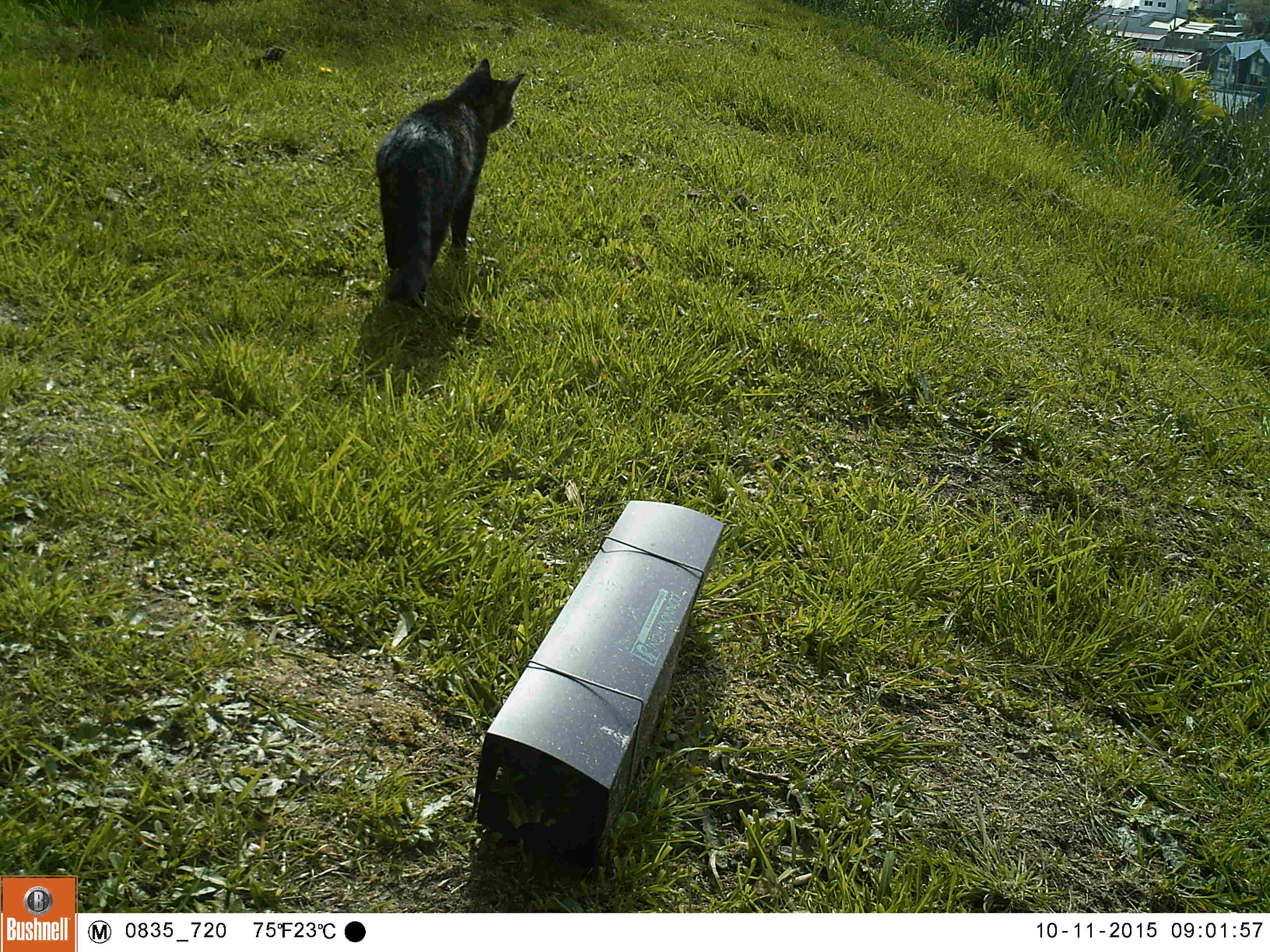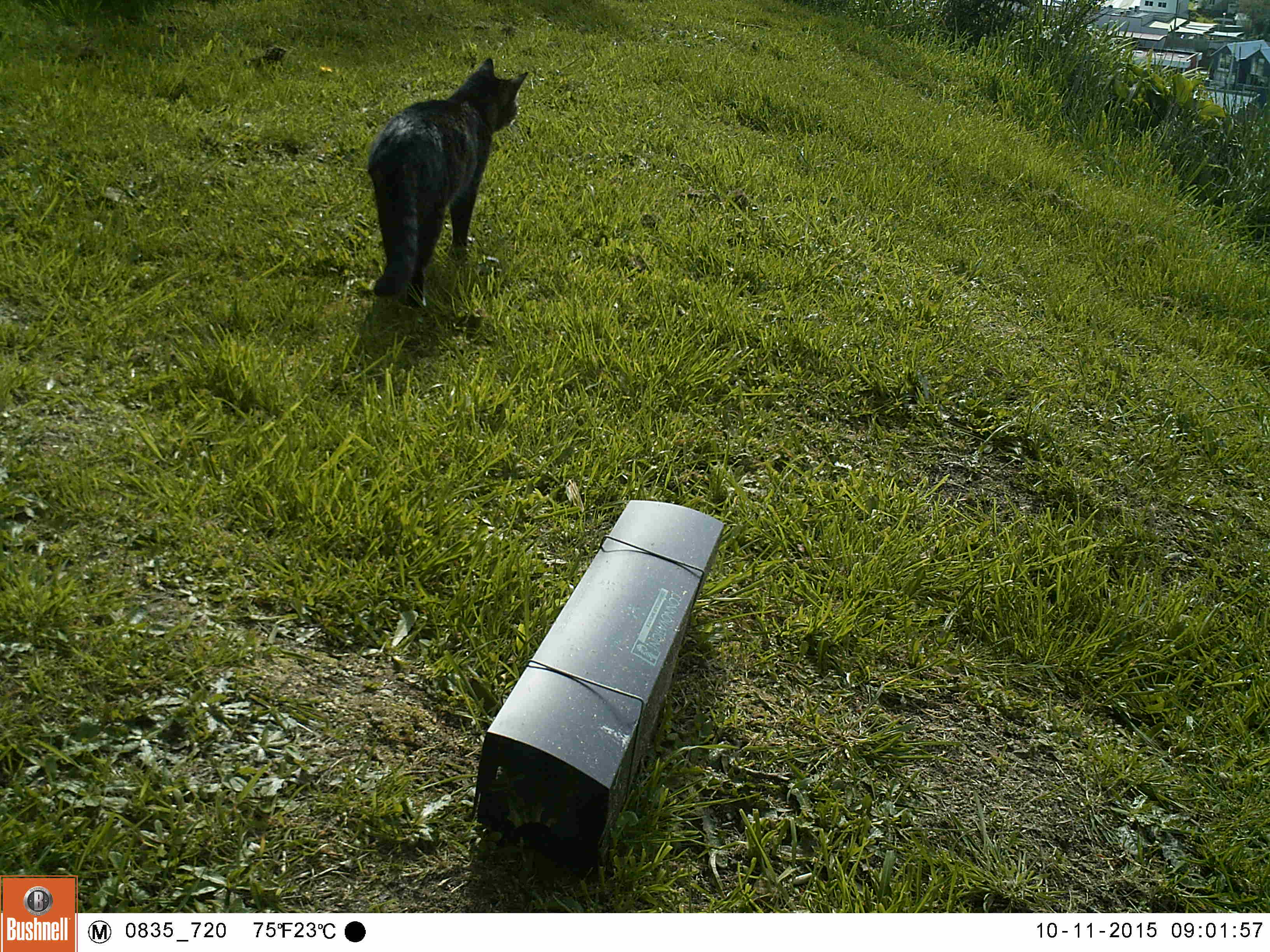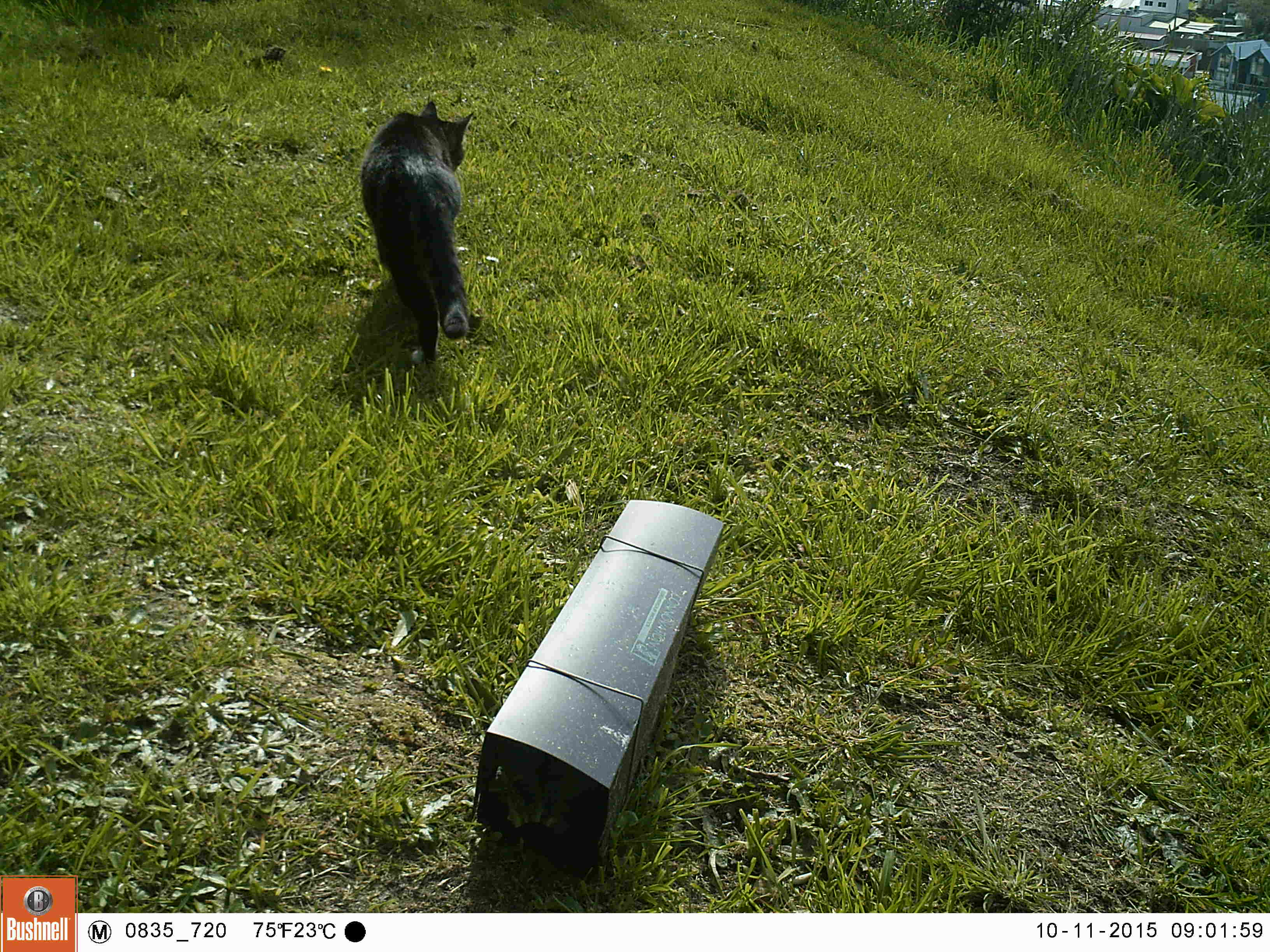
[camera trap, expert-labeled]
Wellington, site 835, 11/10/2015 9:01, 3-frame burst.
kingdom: Animalia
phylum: Chordata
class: Mammalia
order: Carnivora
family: Felidae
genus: Felis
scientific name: Felis catus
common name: cat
Cat (Felis catus).